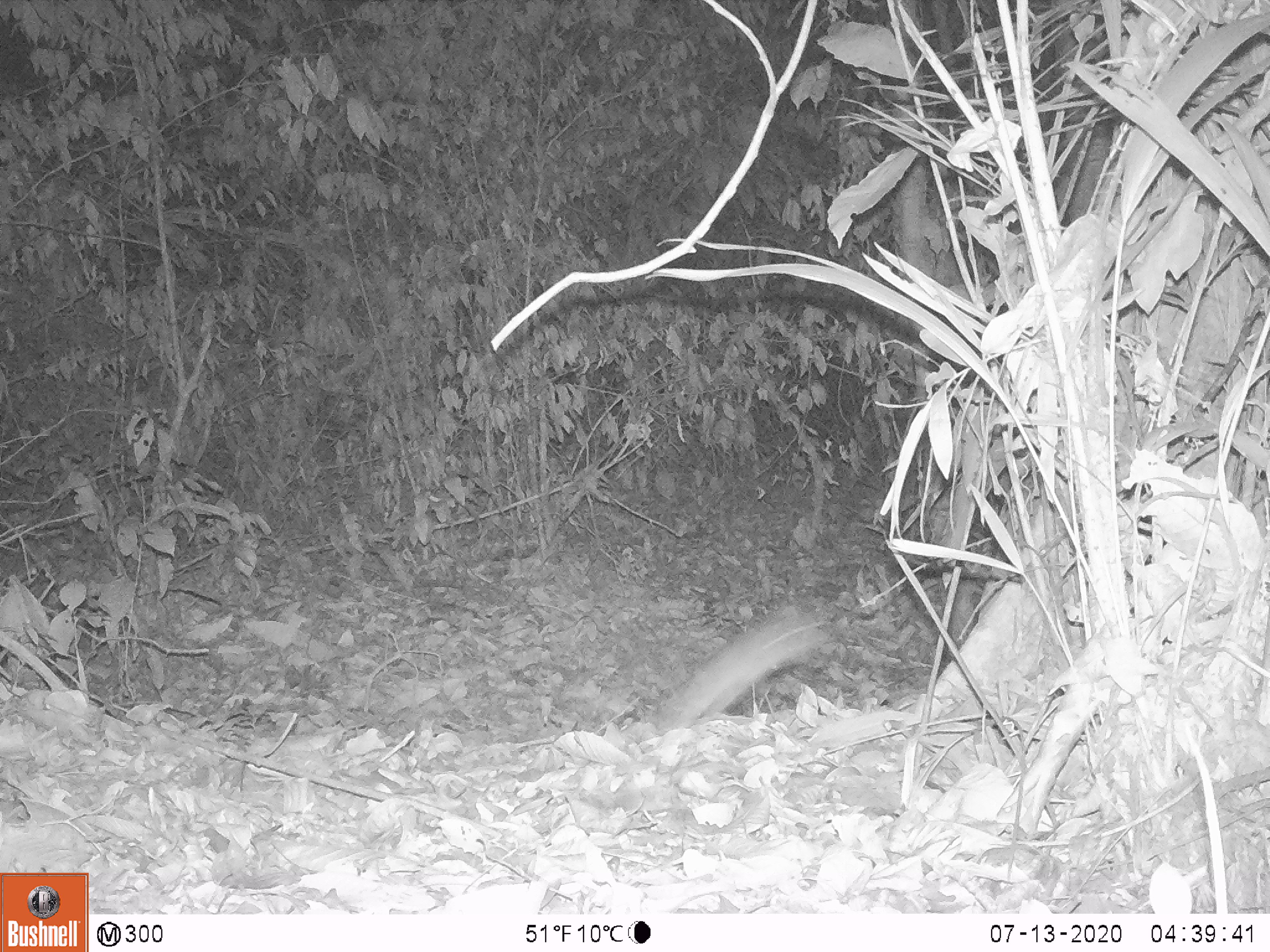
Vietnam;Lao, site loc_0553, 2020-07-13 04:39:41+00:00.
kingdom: Animalia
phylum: Chordata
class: Mammalia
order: Rodentia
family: Muridae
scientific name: Muridae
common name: old-world mice and rats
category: unidentified murid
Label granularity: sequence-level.